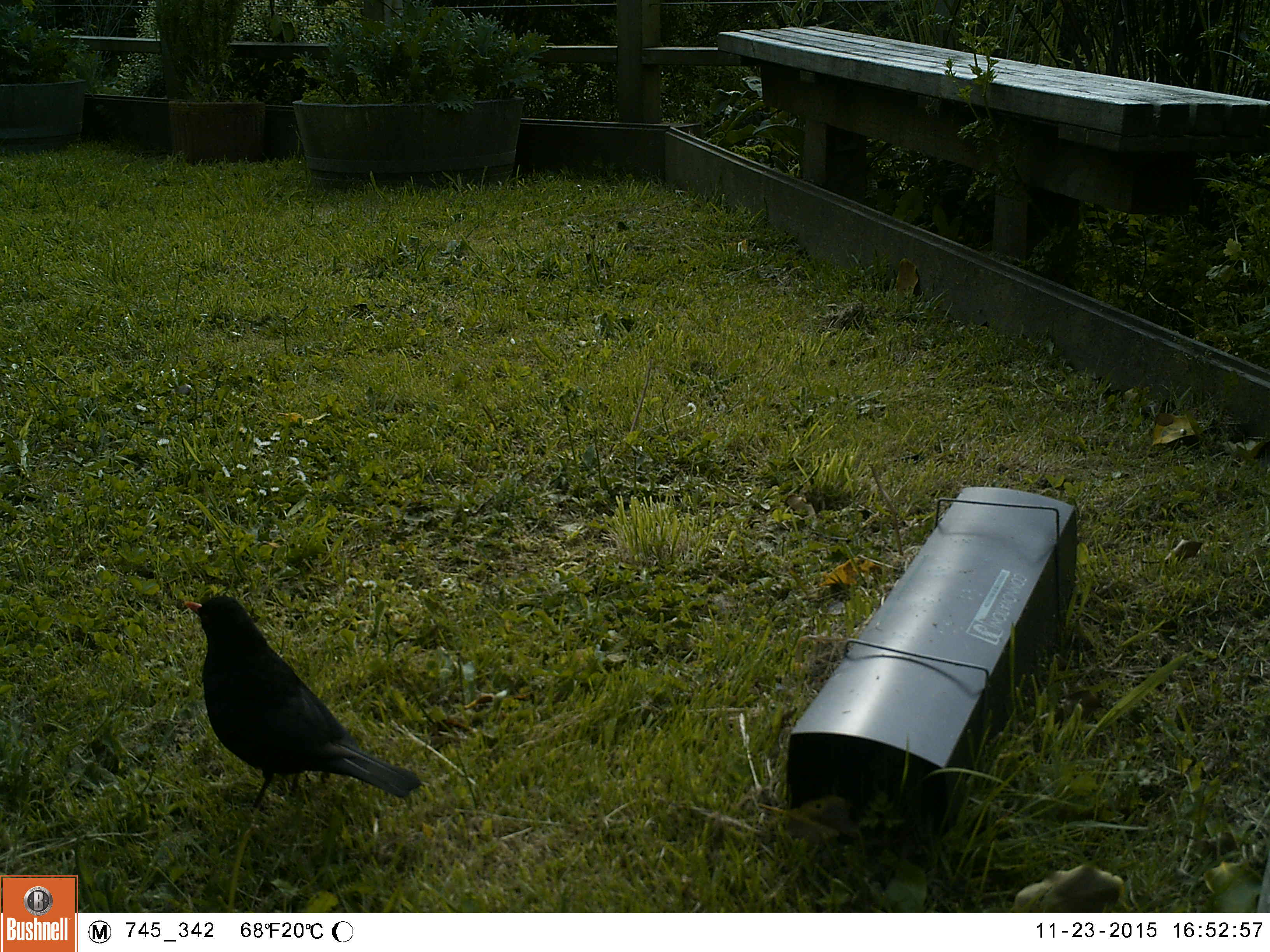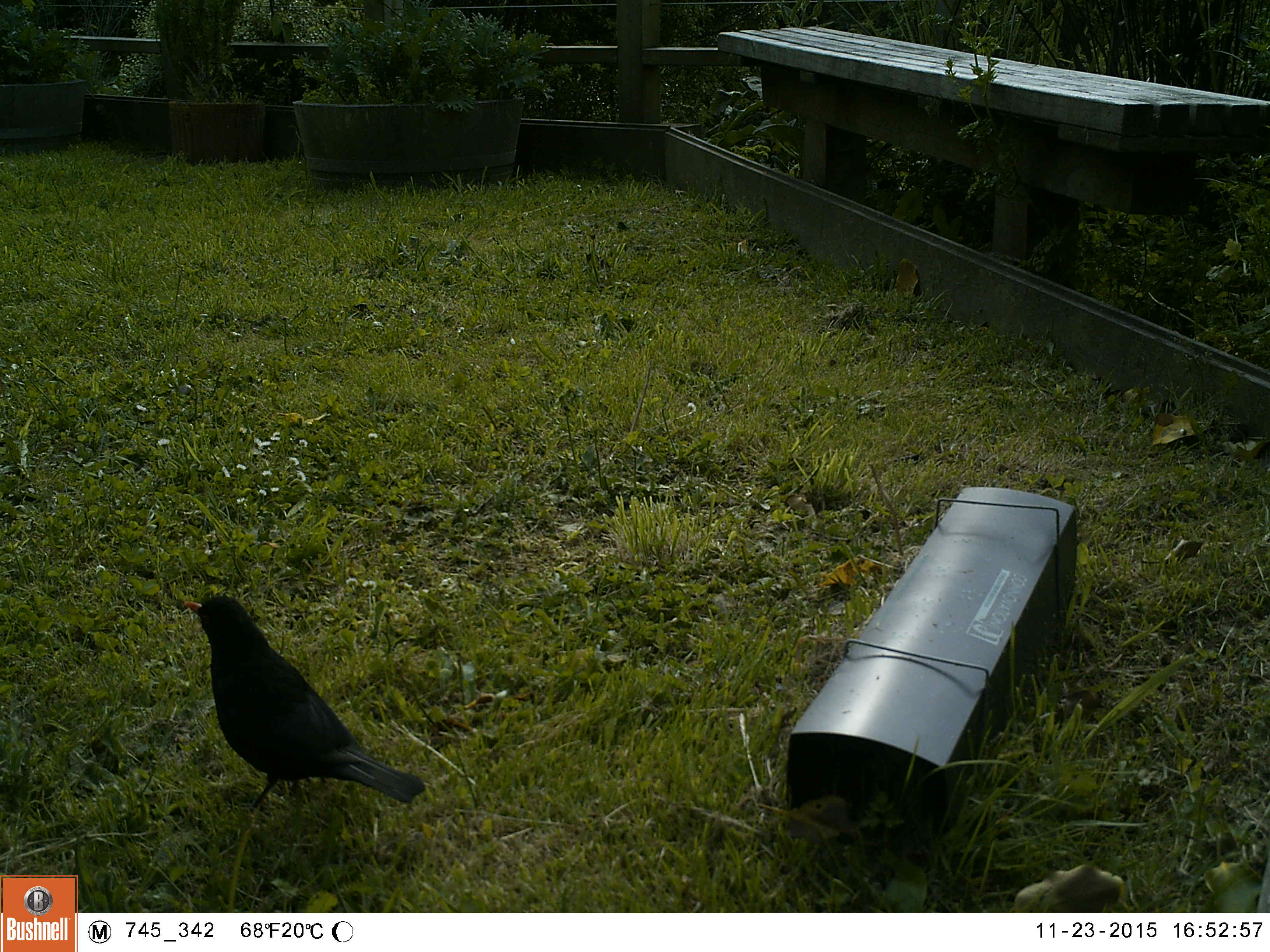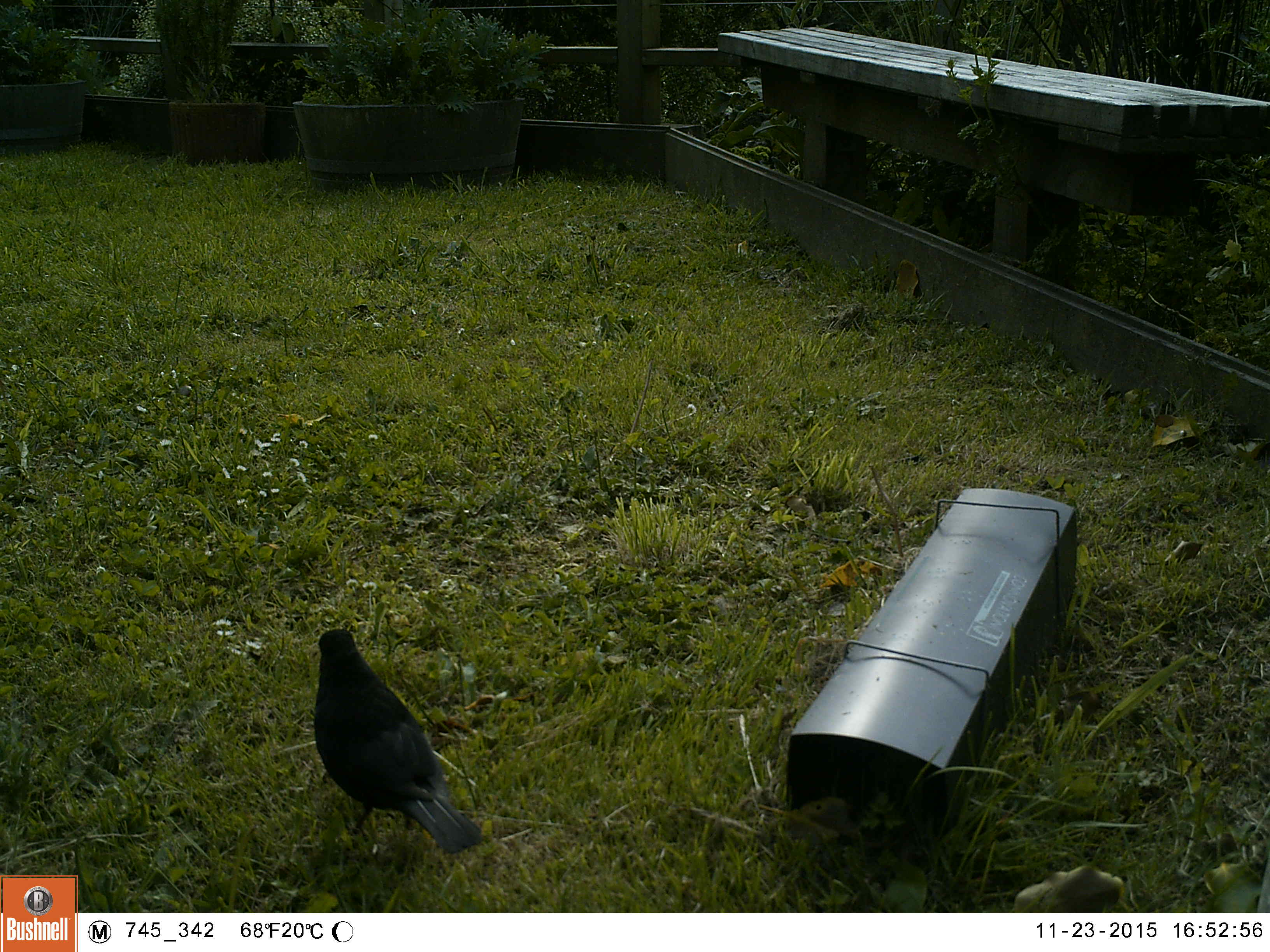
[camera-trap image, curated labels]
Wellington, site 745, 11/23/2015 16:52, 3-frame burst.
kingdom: Animalia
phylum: Chordata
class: Aves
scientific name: Aves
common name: bird